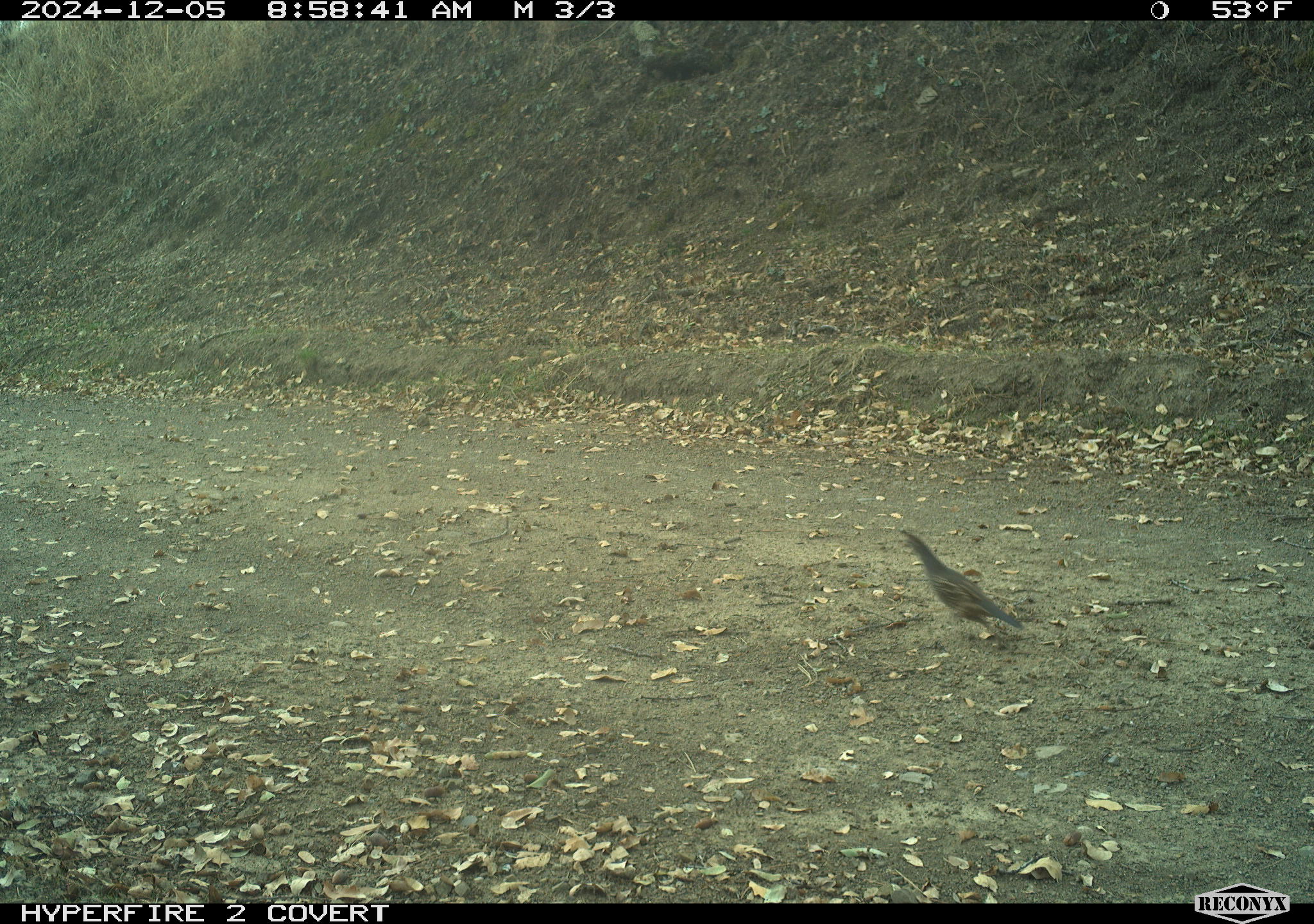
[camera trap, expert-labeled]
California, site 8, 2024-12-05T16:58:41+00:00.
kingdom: Animalia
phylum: Chordata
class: Aves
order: Galliformes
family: Odontophoridae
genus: Callipepla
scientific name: Callipepla californica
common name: california quail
California quail (Callipepla californica).